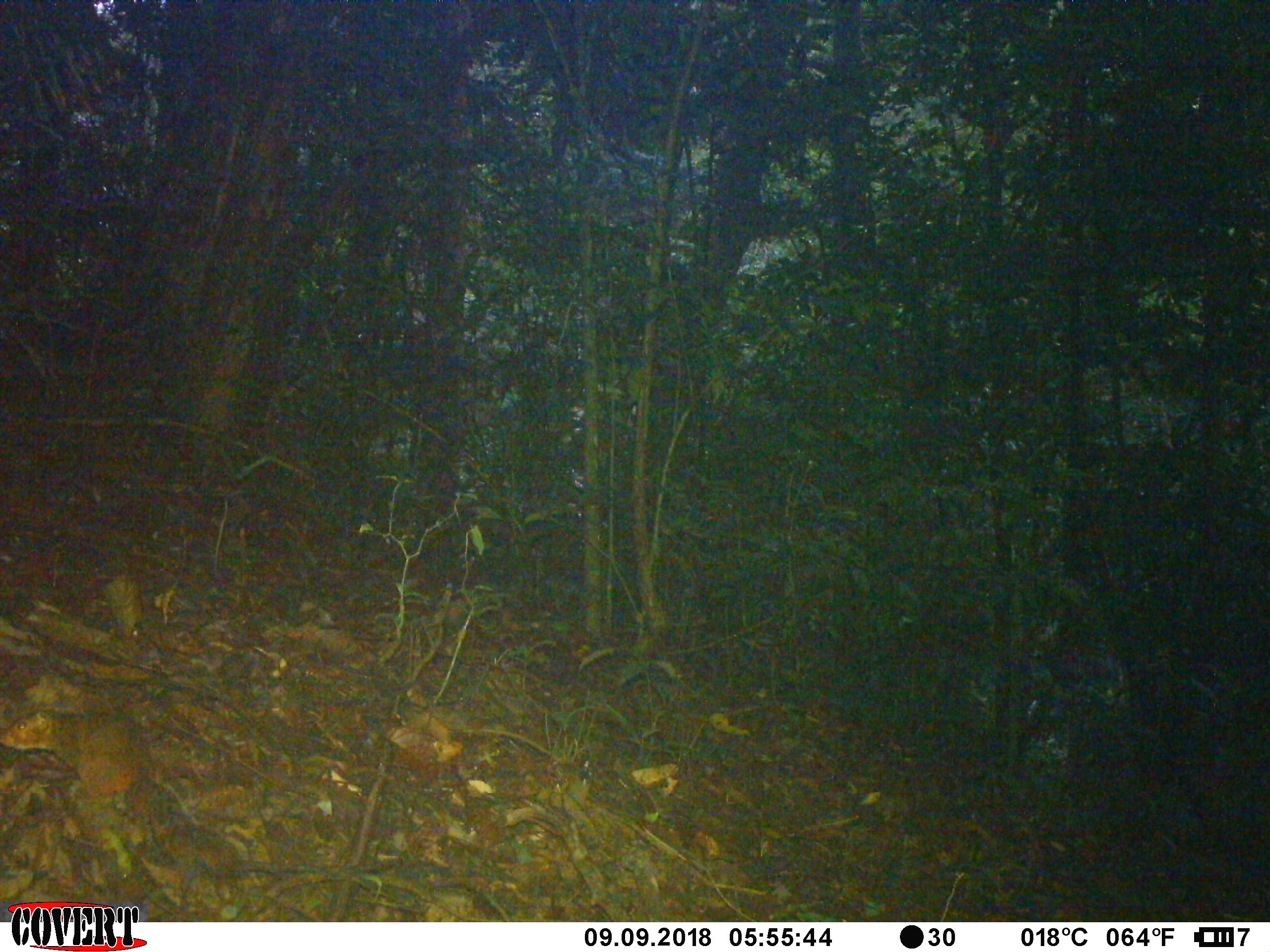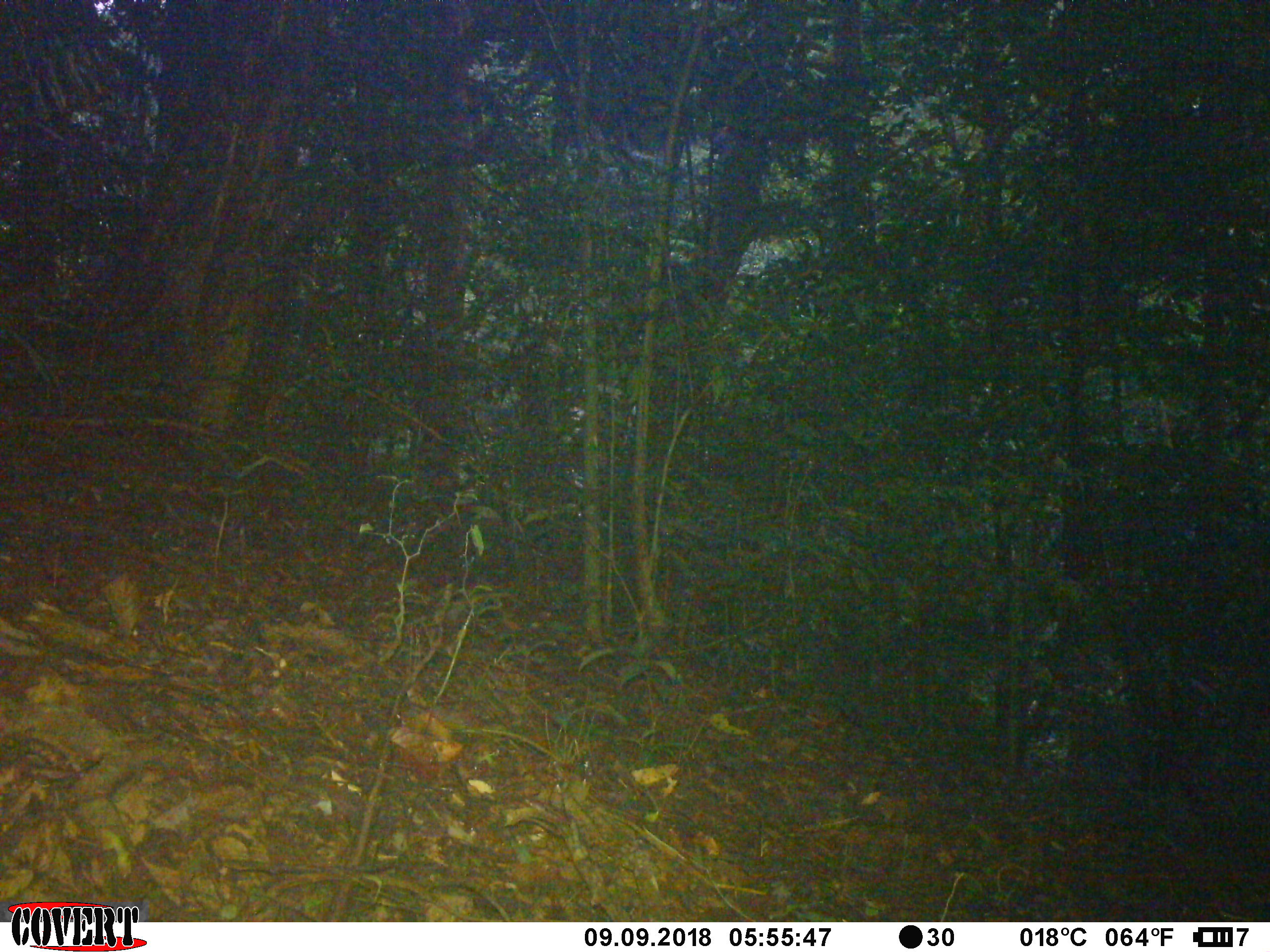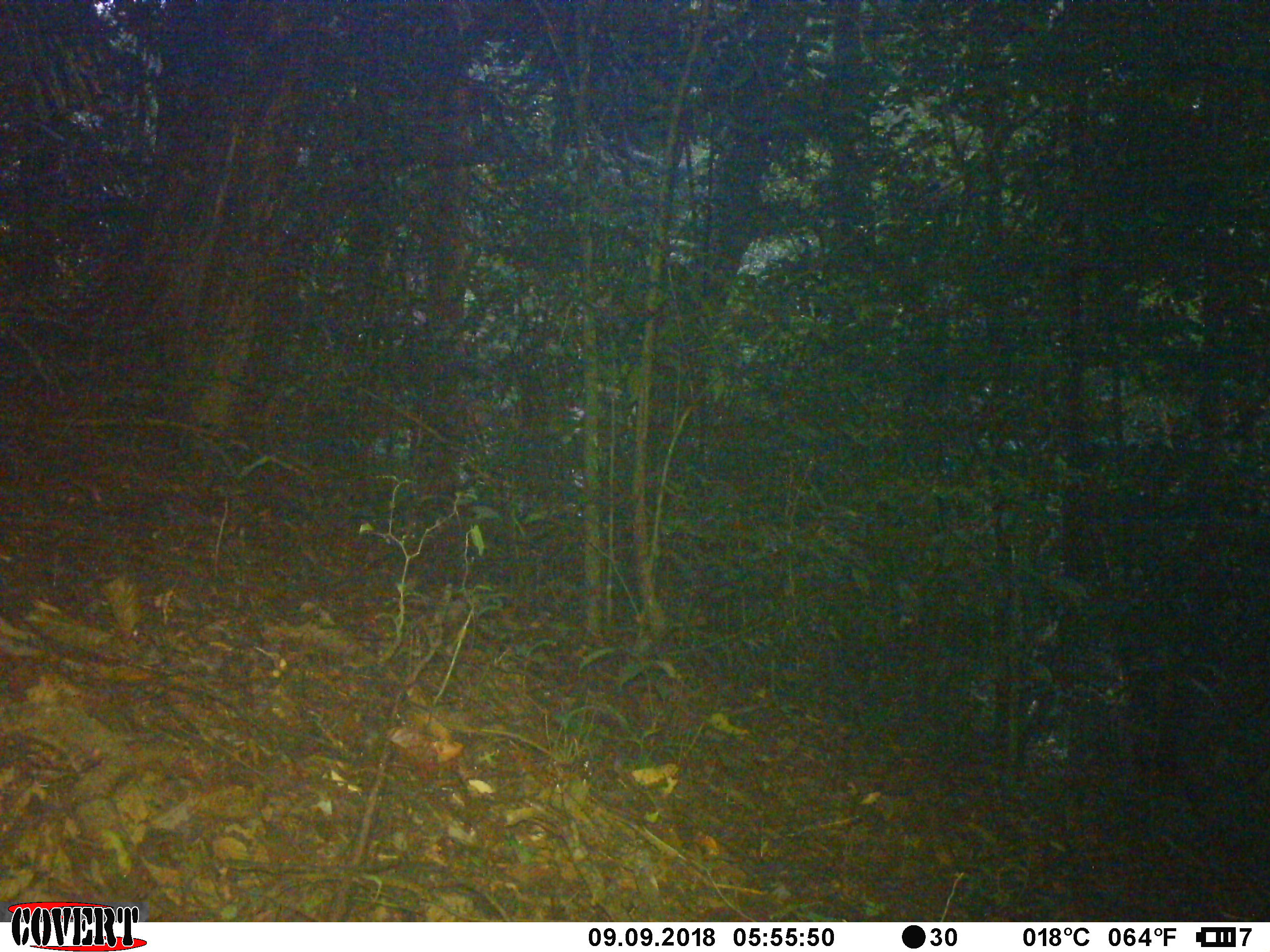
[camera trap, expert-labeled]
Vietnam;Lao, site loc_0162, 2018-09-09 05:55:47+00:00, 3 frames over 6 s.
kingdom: Animalia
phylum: Chordata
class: Mammalia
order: Rodentia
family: Sciuridae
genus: Dremomys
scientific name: Dremomys rufigenis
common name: red-cheeked squirrel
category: red cheeked squirrel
Red cheeked squirrel (red-cheeked squirrel) (Dremomys rufigenis). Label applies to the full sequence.